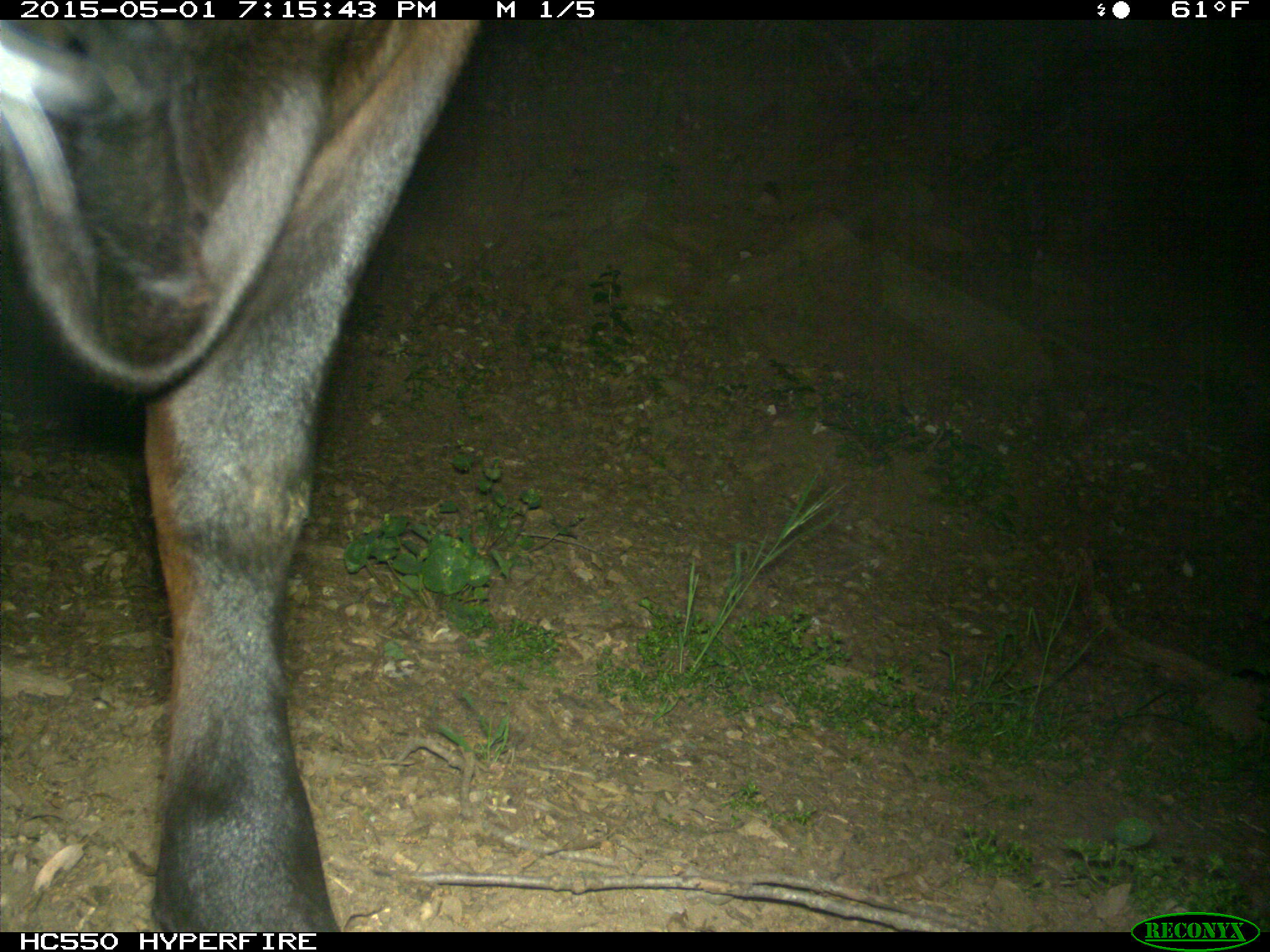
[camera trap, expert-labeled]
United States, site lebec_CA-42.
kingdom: Animalia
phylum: Chordata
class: Mammalia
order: Artiodactyla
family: Bovidae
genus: Bos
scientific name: Bos taurus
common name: domestic cow